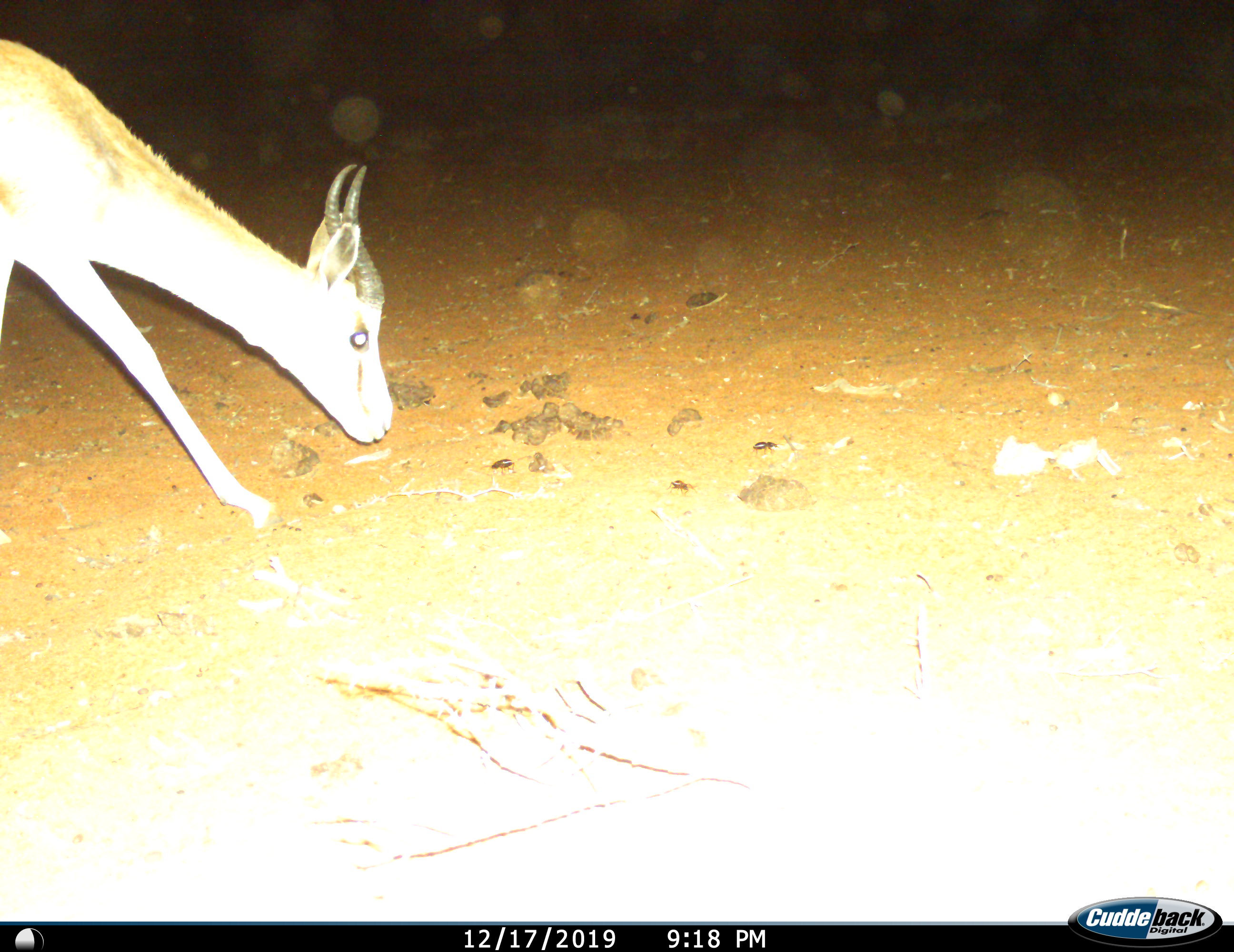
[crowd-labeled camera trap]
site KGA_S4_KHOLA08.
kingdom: Animalia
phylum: Chordata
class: Mammalia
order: Artiodactyla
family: Bovidae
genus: Antidorcas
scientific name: Antidorcas marsupialis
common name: springbok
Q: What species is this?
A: Springbok (Antidorcas marsupialis).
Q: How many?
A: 1.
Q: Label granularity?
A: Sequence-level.